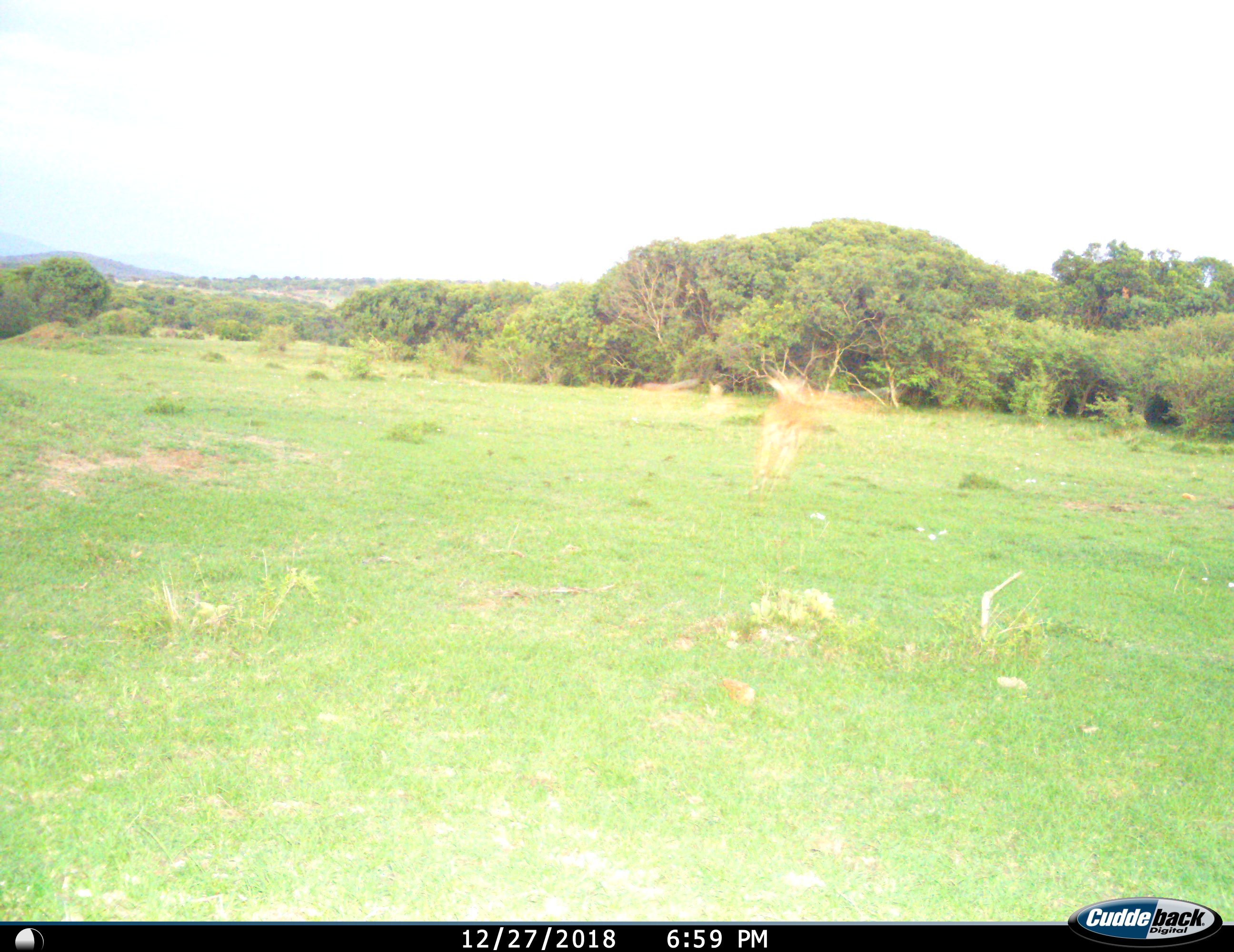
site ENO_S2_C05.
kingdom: Animalia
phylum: Chordata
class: Mammalia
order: Artiodactyla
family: Bovidae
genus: Aepyceros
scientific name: Aepyceros melampus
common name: impala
Impala (Aepyceros melampus), count 1. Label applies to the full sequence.